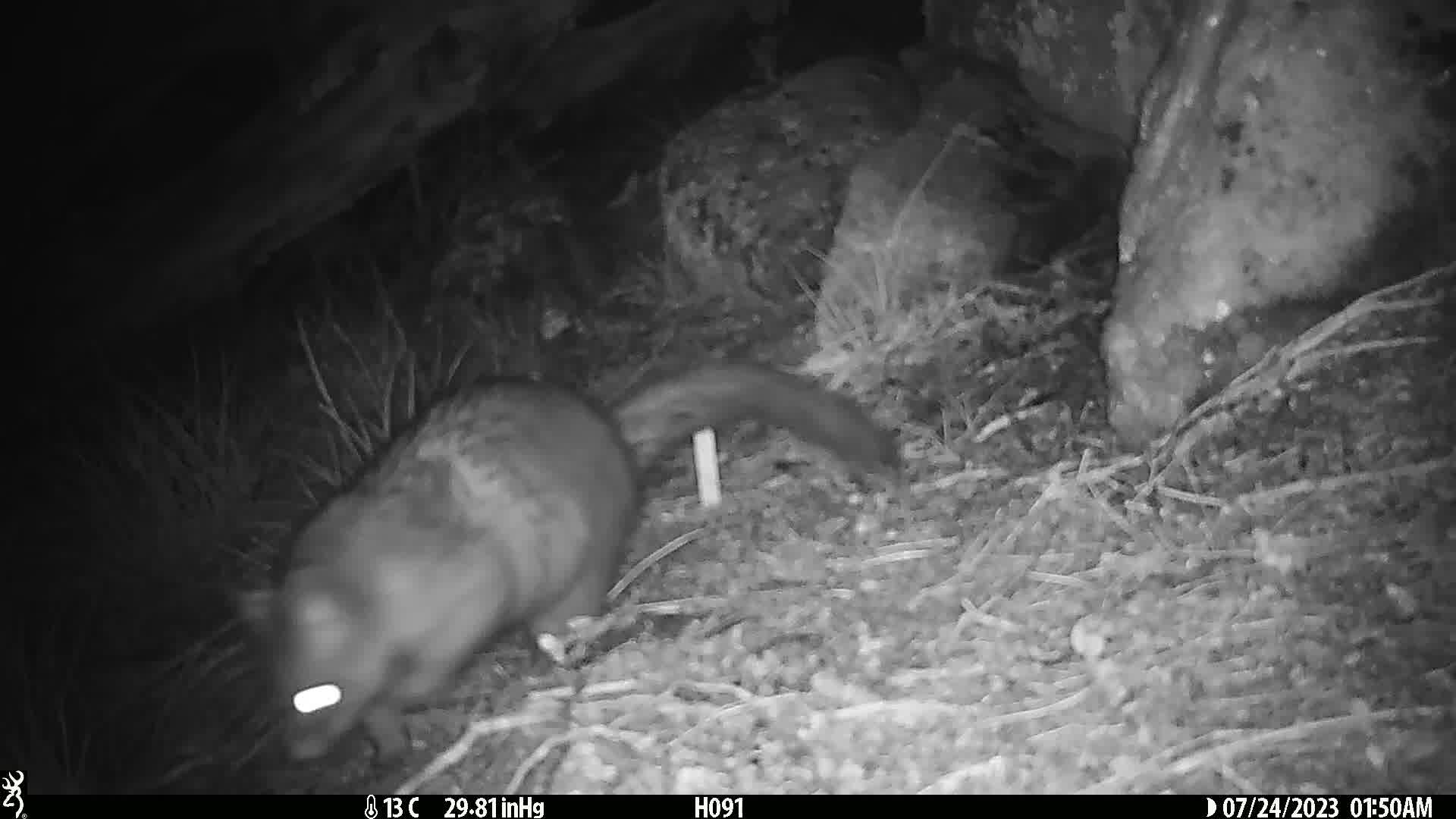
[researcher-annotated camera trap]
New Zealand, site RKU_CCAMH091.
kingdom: Animalia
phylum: Chordata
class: Mammalia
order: Diprotodontia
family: Phalangeridae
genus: Trichosurus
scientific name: Trichosurus vulpecula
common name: common brushtail possum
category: possum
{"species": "possum (common brushtail possum) (Trichosurus vulpecula)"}